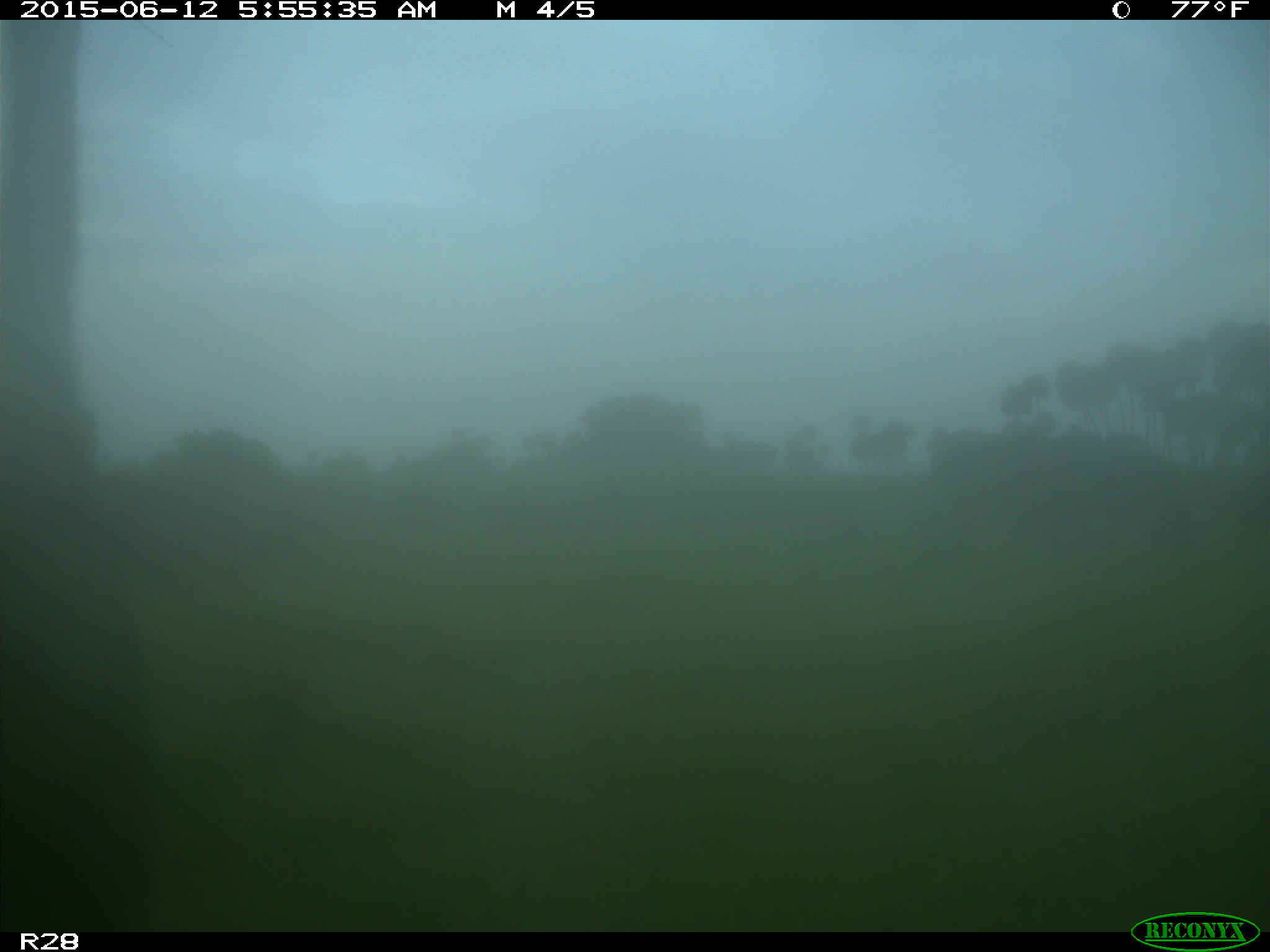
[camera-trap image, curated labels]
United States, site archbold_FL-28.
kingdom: Animalia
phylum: Chordata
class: Mammalia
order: Artiodactyla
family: Bovidae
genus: Bos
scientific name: Bos taurus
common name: domestic cow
Bos taurus (domestic cow).